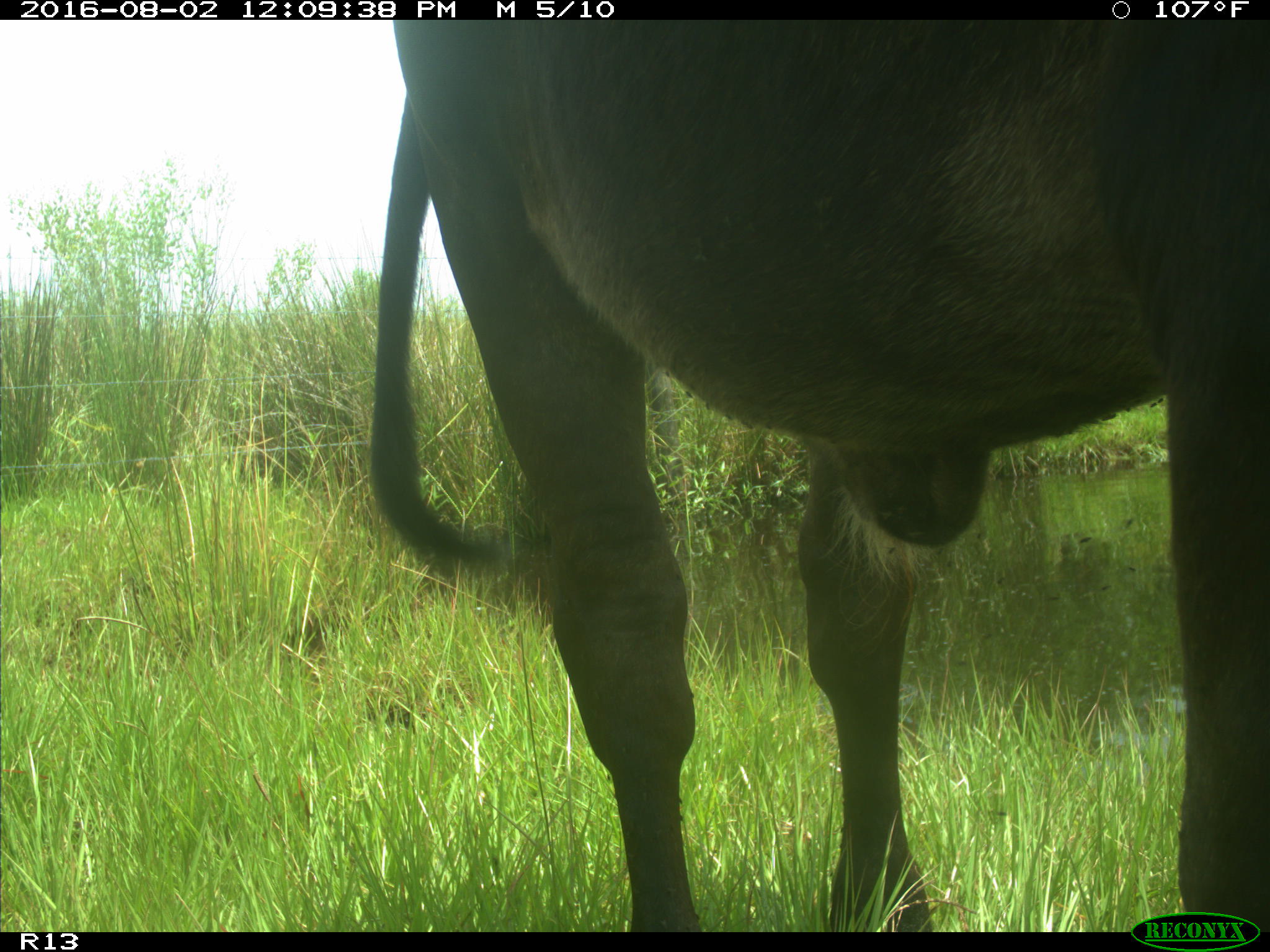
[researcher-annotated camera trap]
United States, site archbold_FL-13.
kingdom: Animalia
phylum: Chordata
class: Mammalia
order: Artiodactyla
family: Bovidae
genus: Bos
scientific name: Bos taurus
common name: domestic cow